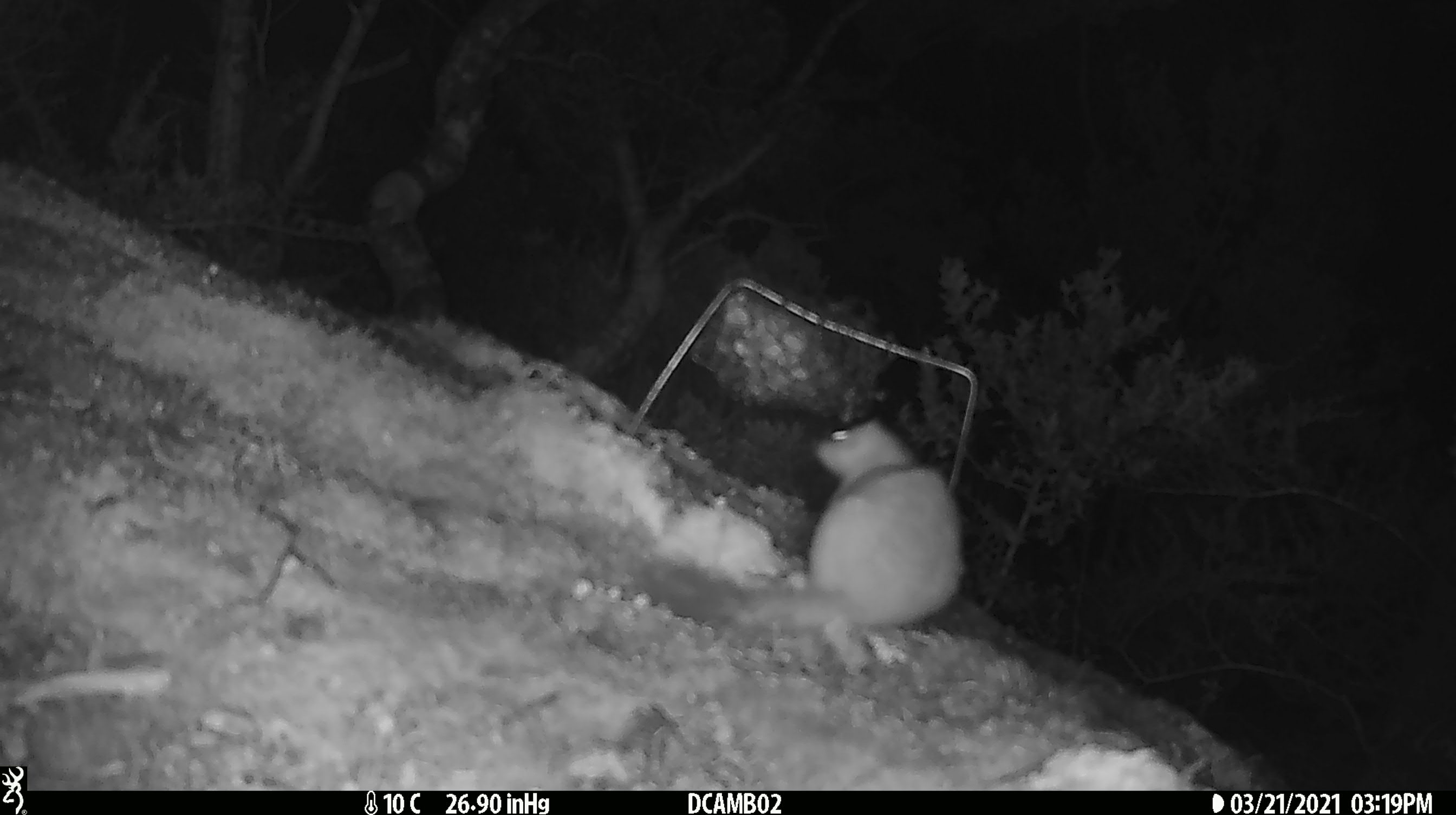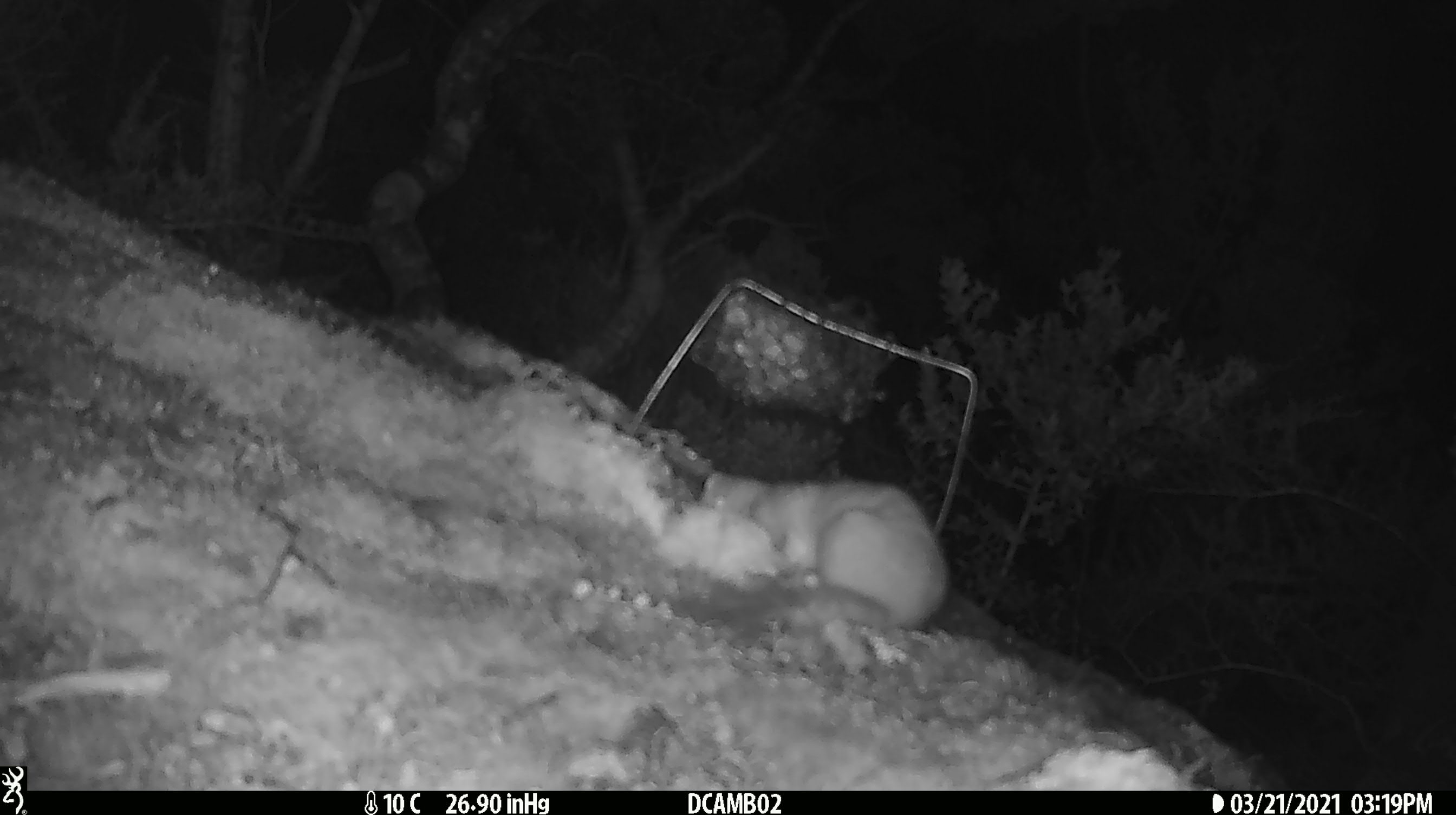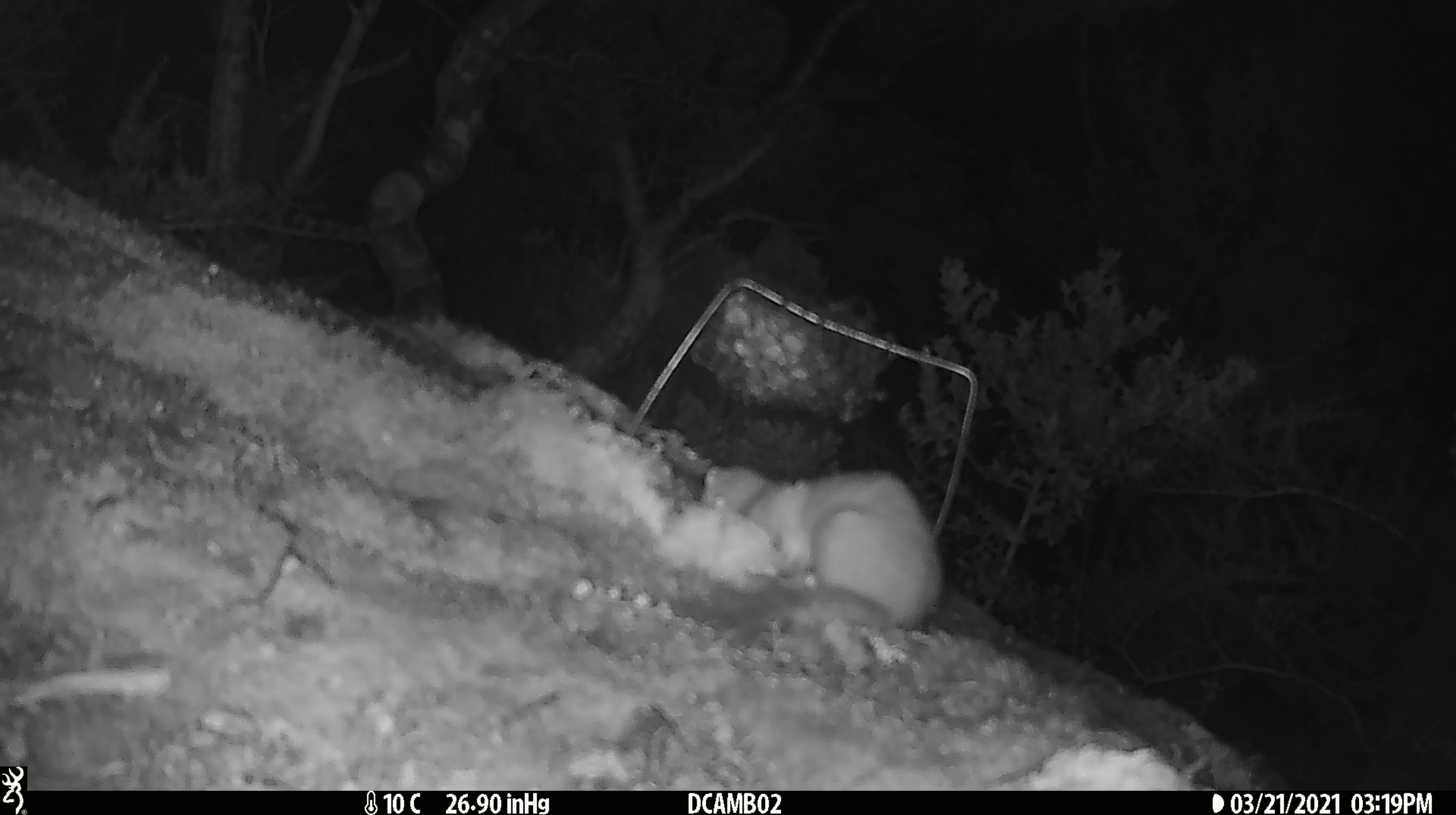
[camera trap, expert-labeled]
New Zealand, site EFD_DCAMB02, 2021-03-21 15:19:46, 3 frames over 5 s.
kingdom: Animalia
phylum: Chordata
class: Mammalia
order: Carnivora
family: Mustelidae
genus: Mustela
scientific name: Mustela erminea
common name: stoat